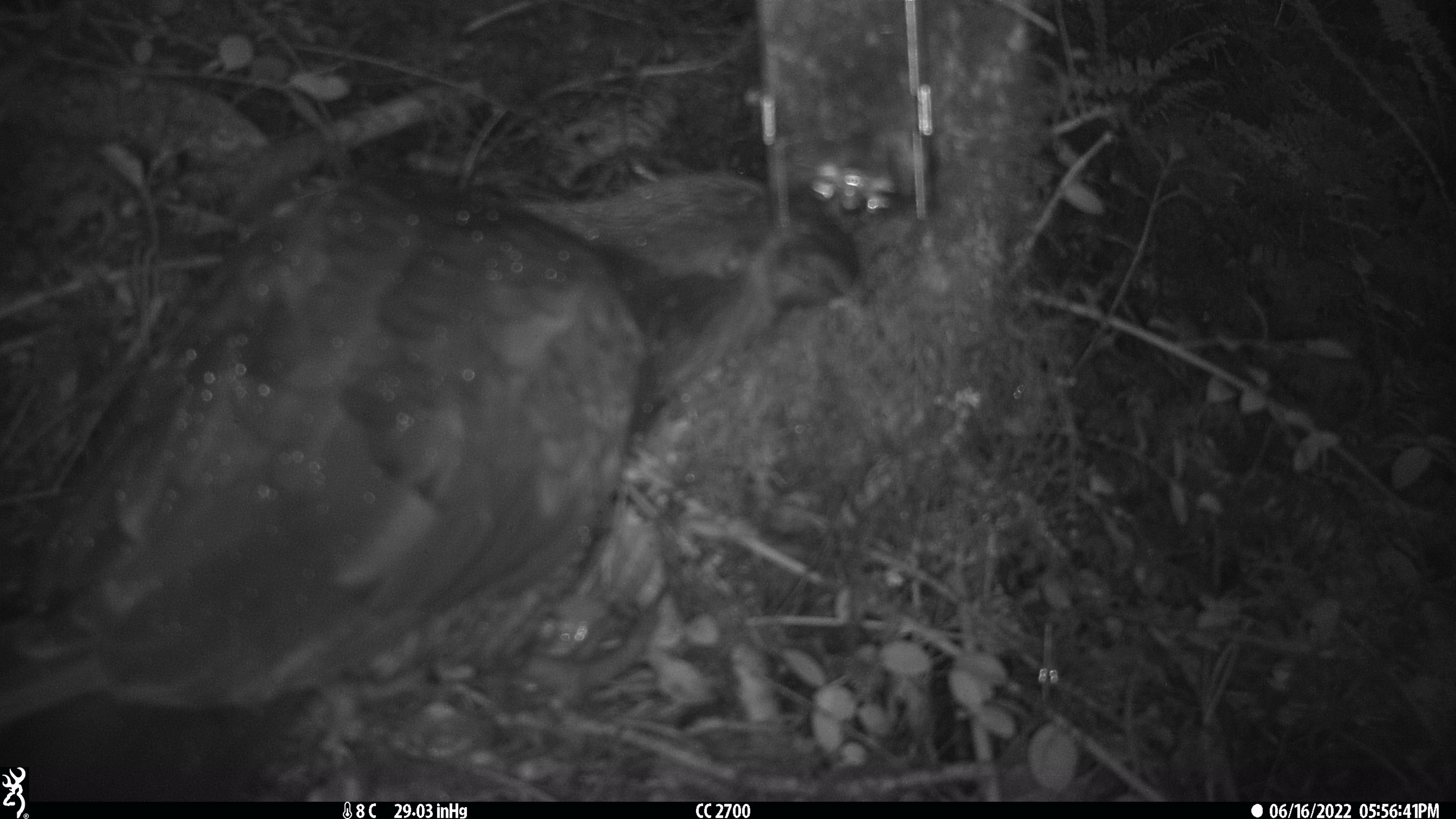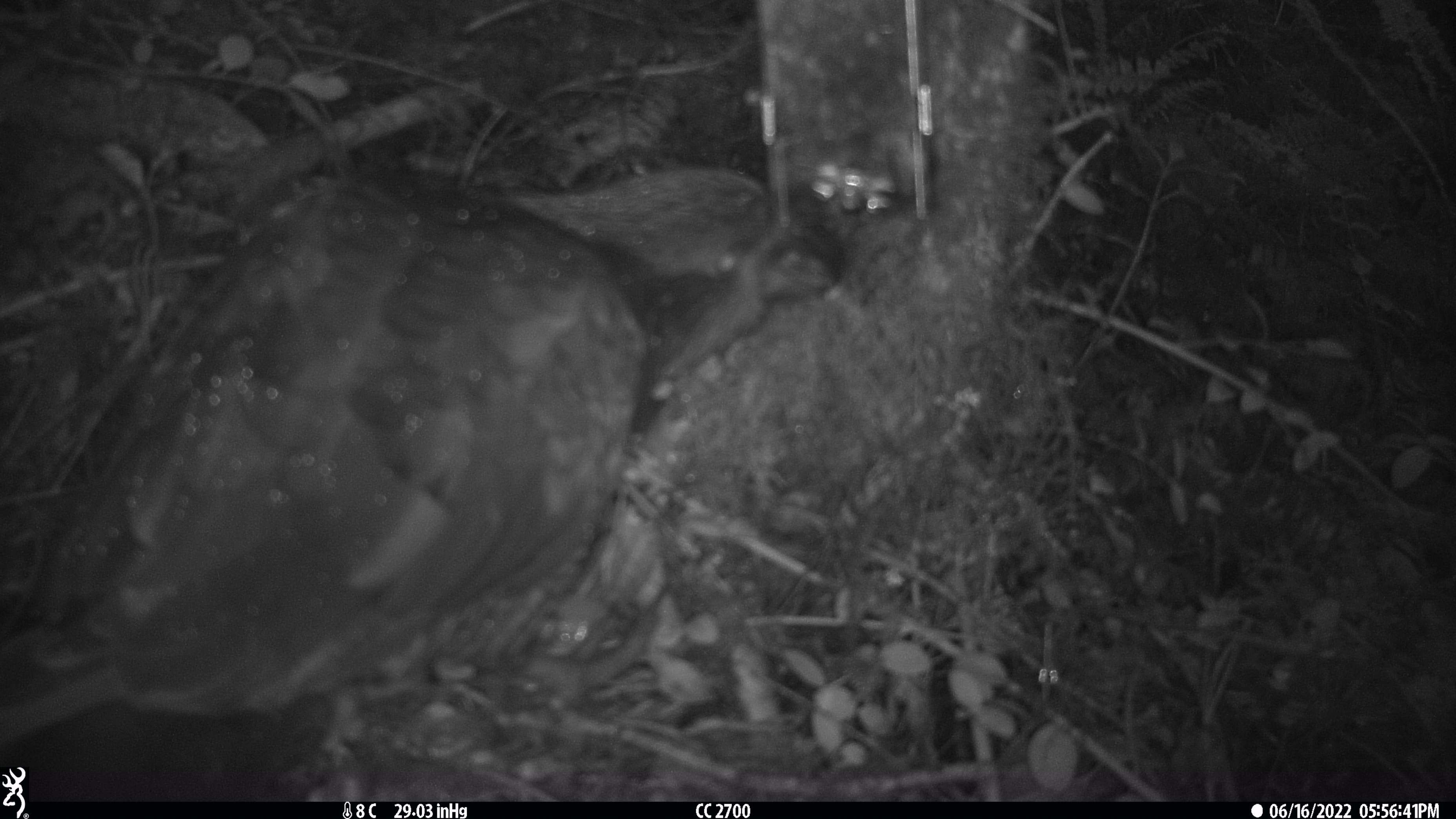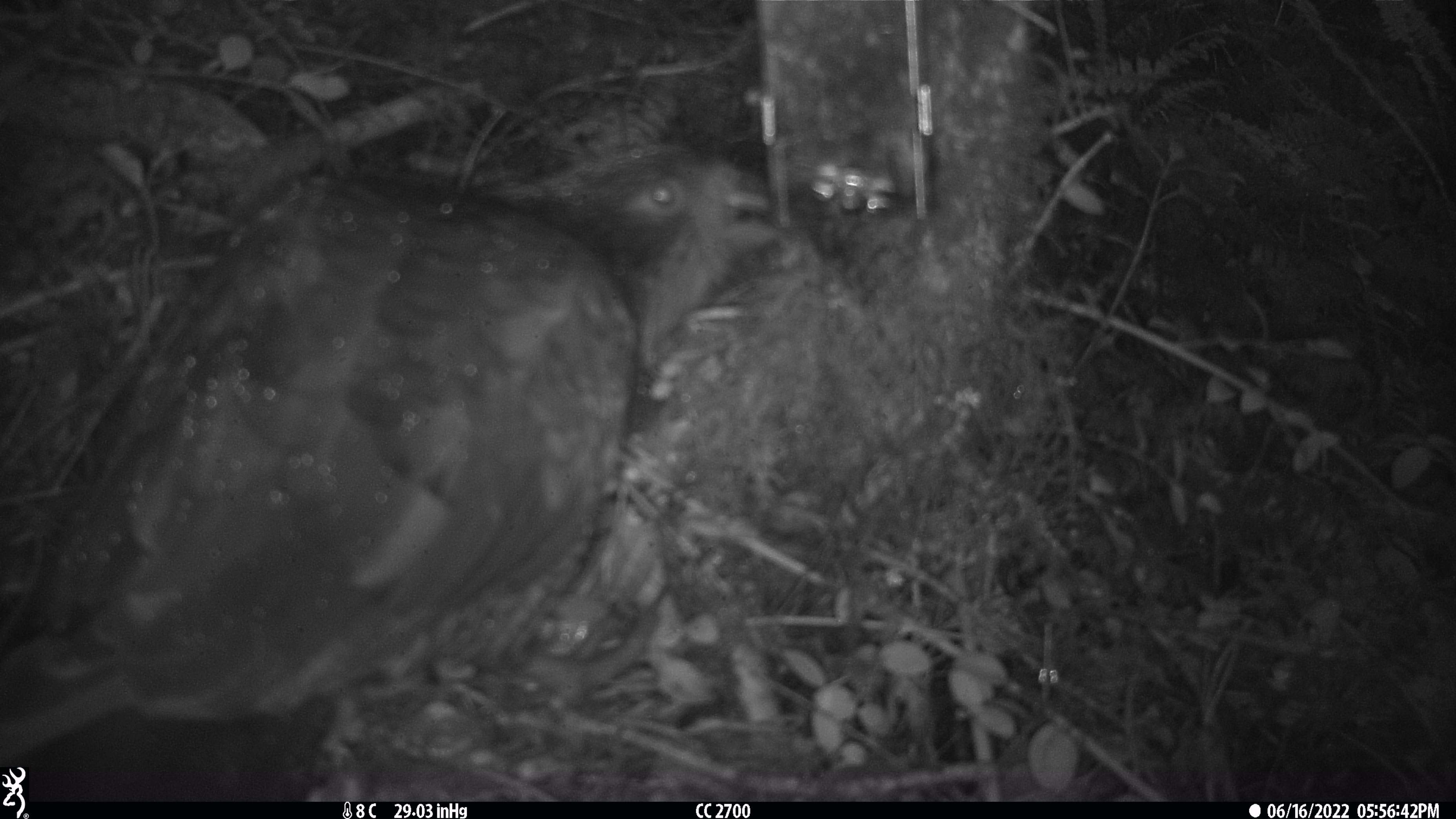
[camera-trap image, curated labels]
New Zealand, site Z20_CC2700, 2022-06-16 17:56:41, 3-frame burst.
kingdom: Animalia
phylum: Chordata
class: Aves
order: Psittaciformes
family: Strigopidae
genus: Nestor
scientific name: Nestor notabilis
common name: kea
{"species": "kea (Nestor notabilis)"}